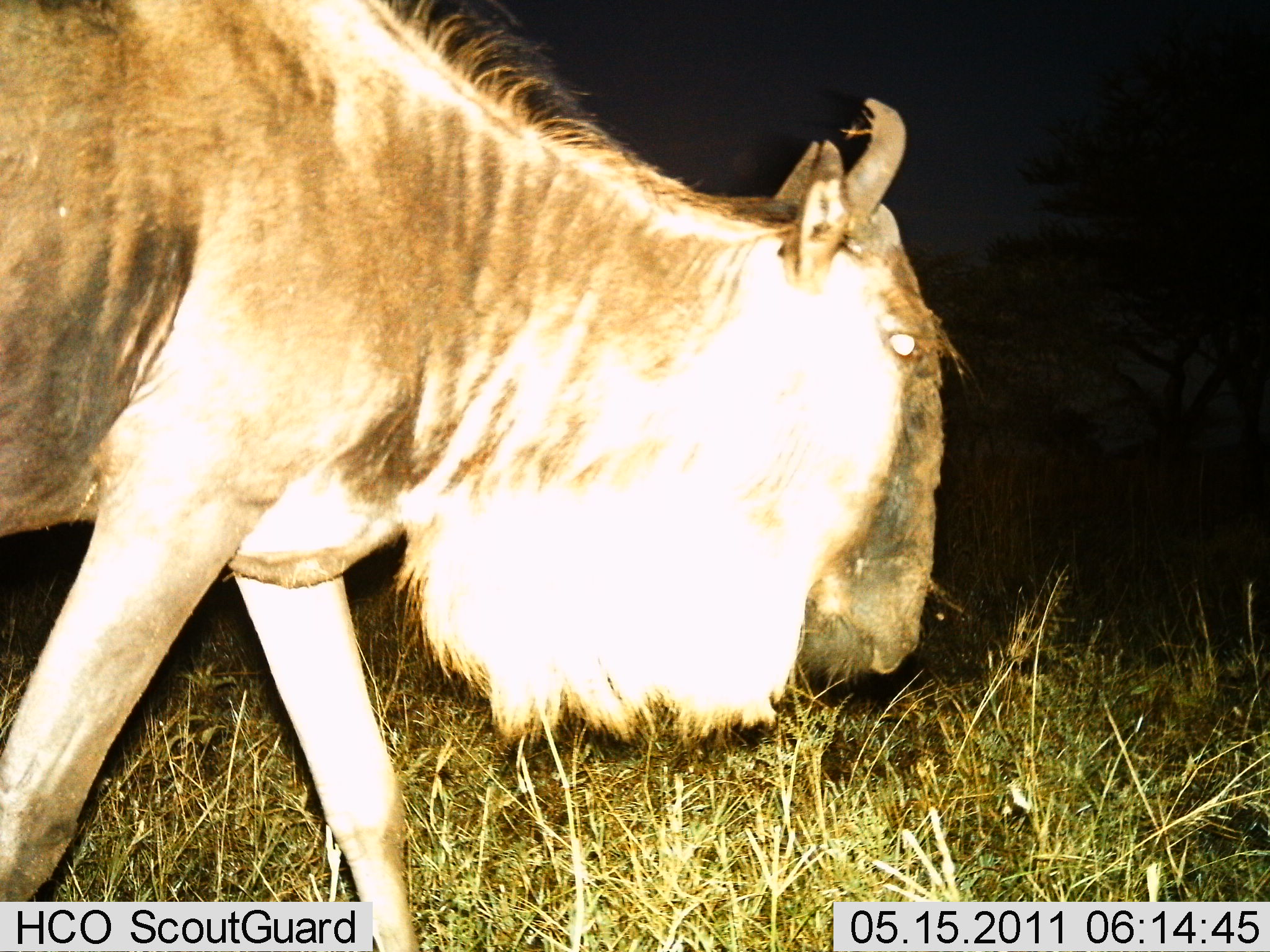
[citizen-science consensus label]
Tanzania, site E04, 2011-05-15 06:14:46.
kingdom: Animalia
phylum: Chordata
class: Mammalia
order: Artiodactyla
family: Bovidae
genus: Connochaetes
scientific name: Connochaetes taurinus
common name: blue wildebeest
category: wildebeest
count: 1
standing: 21%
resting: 0%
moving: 79%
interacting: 0%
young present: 0%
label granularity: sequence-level